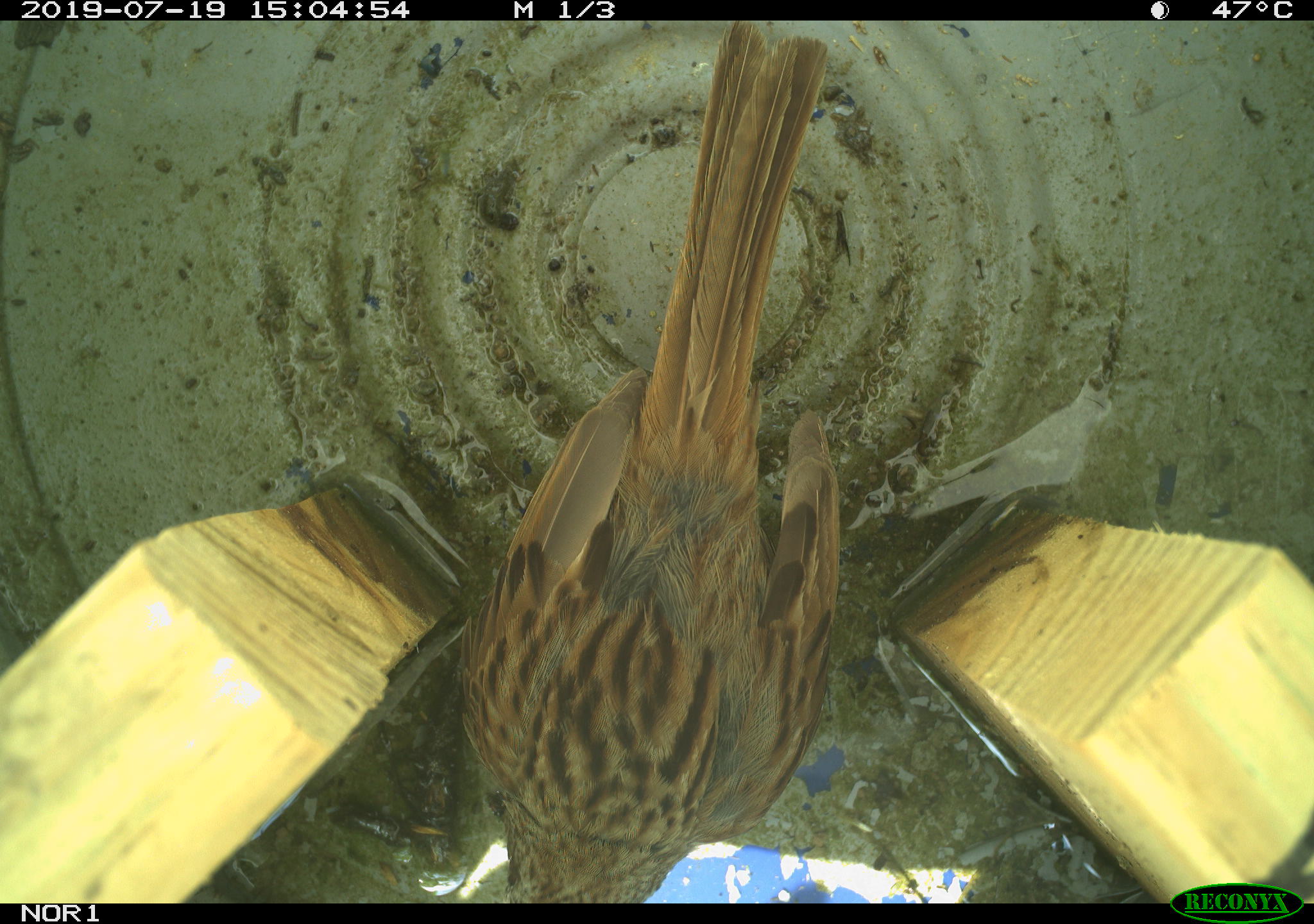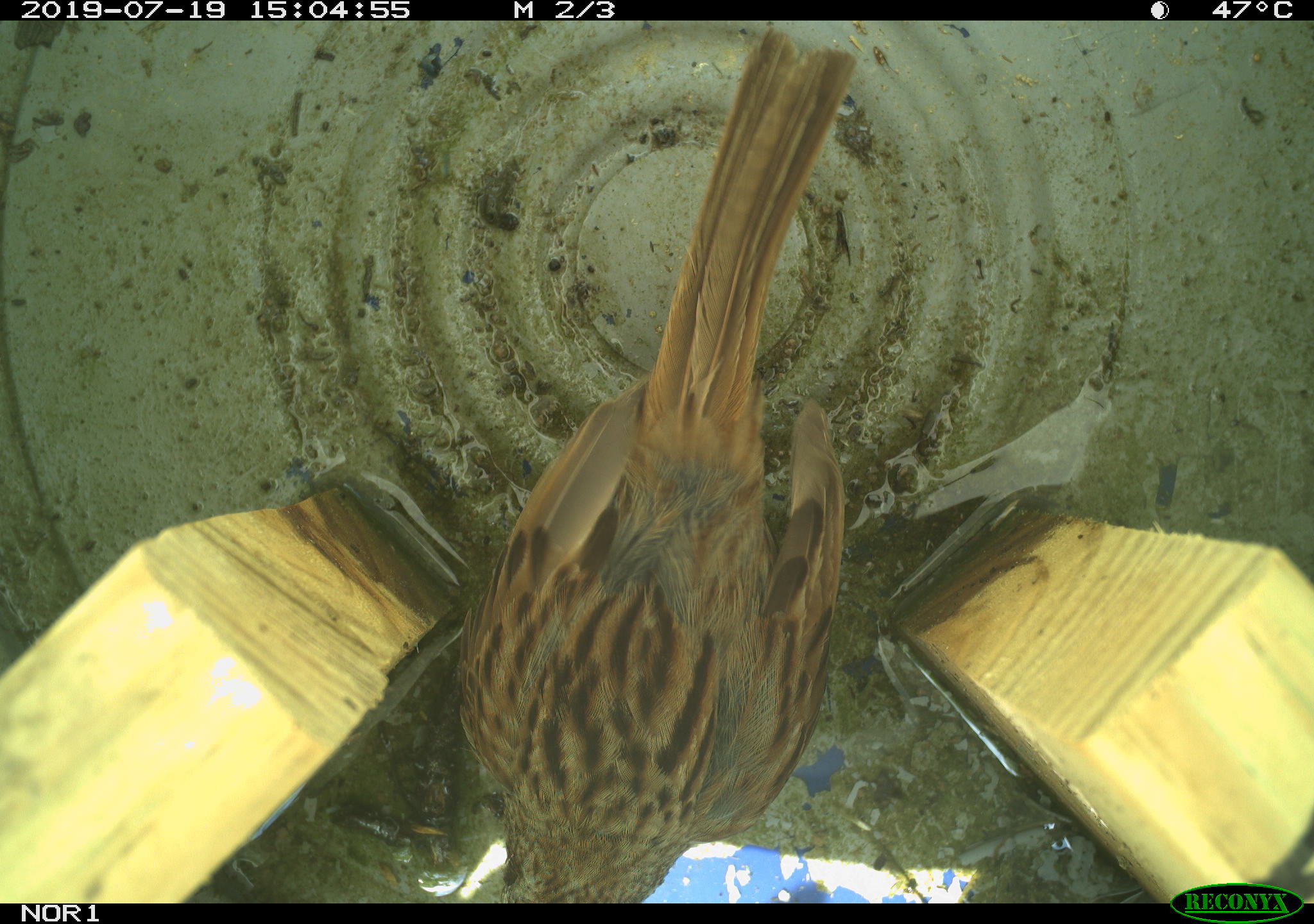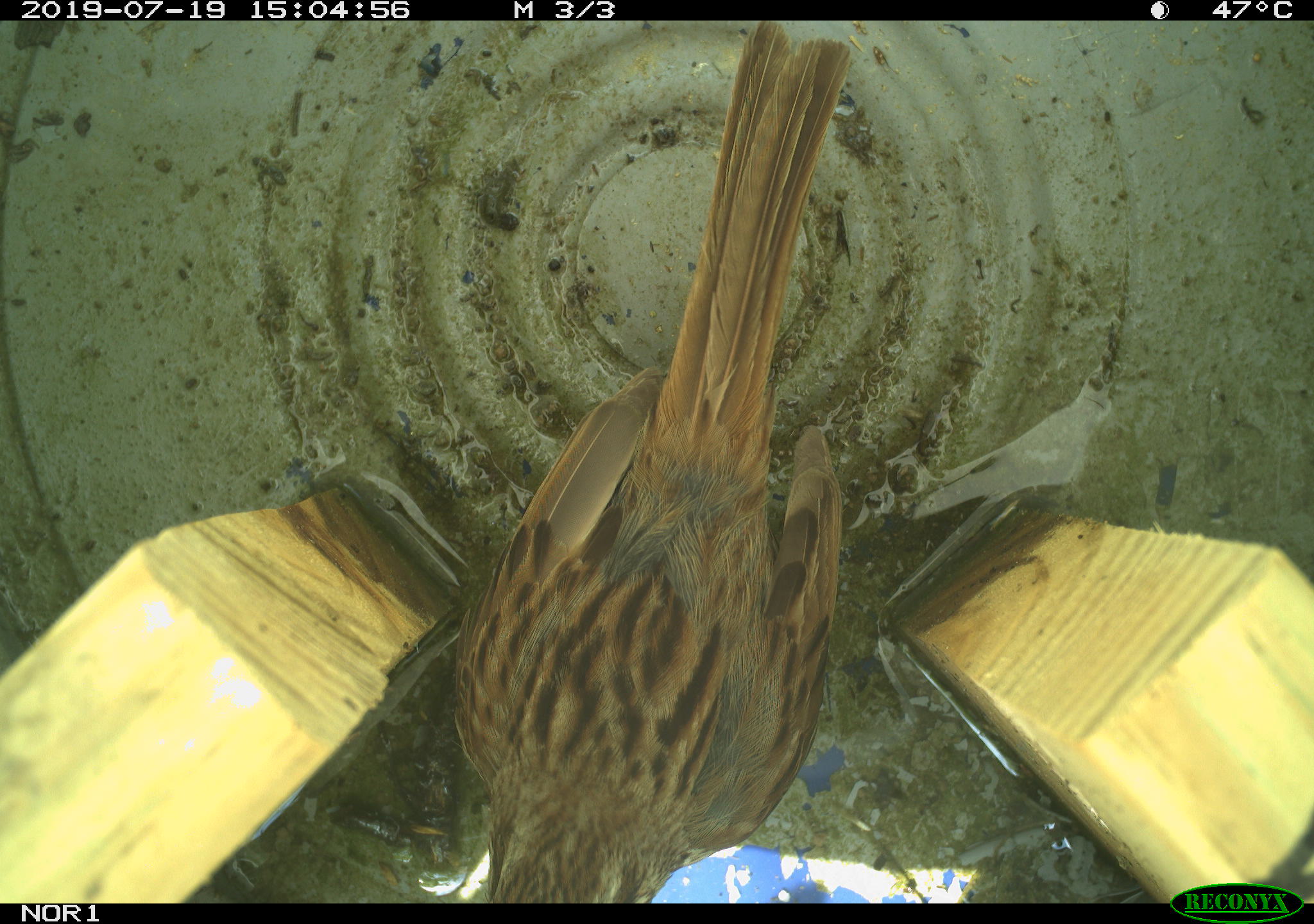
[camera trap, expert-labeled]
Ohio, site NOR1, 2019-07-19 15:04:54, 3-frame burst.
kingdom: Animalia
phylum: Chordata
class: Aves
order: Passeriformes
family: Passerellidae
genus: Melospiza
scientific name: Melospiza melodia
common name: song sparrow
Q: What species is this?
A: Song sparrow (Melospiza melodia).